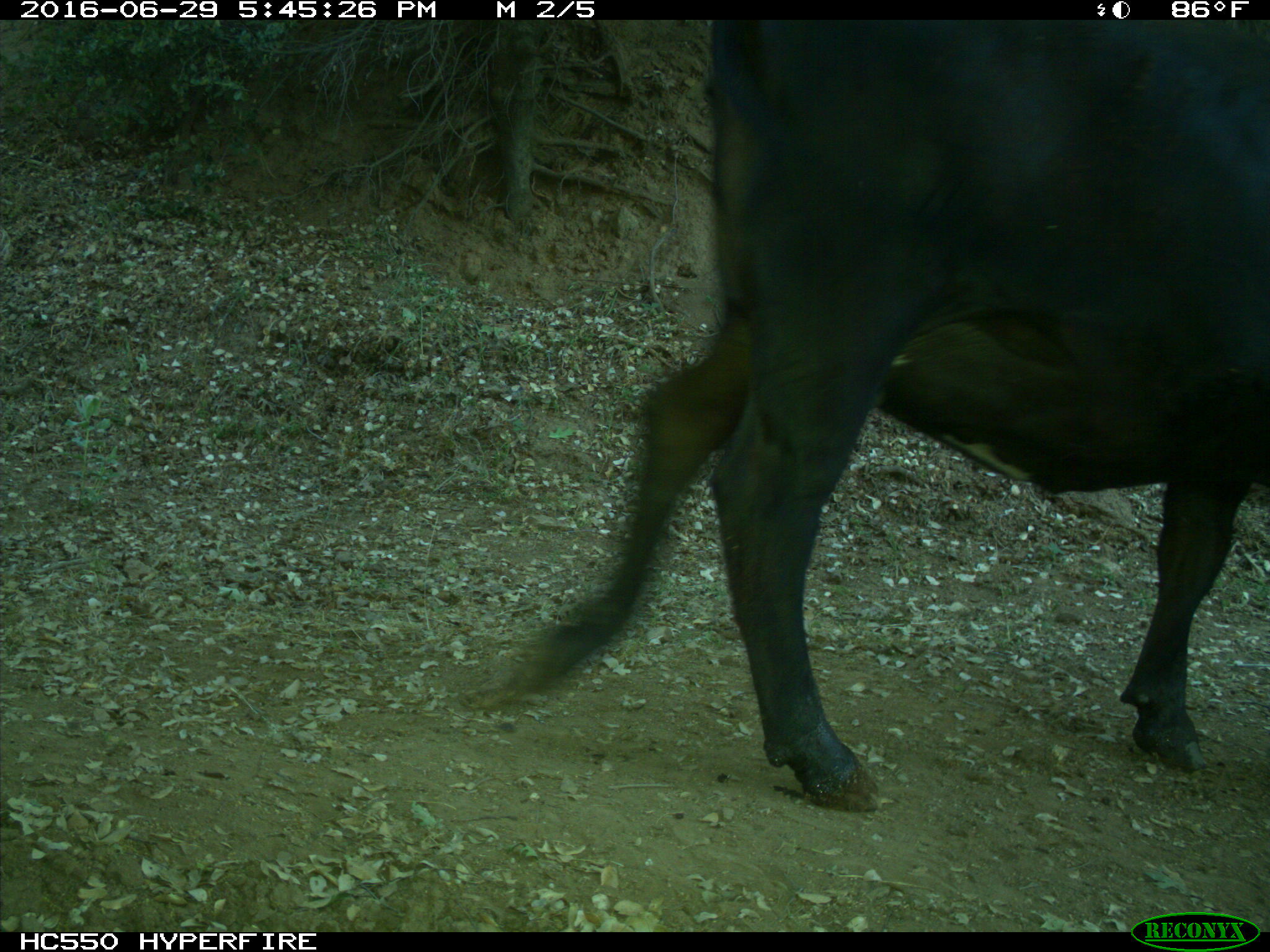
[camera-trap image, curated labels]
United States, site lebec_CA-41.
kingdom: Animalia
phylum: Chordata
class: Mammalia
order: Artiodactyla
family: Bovidae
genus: Bos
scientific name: Bos taurus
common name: domestic cow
Bos taurus (domestic cow).